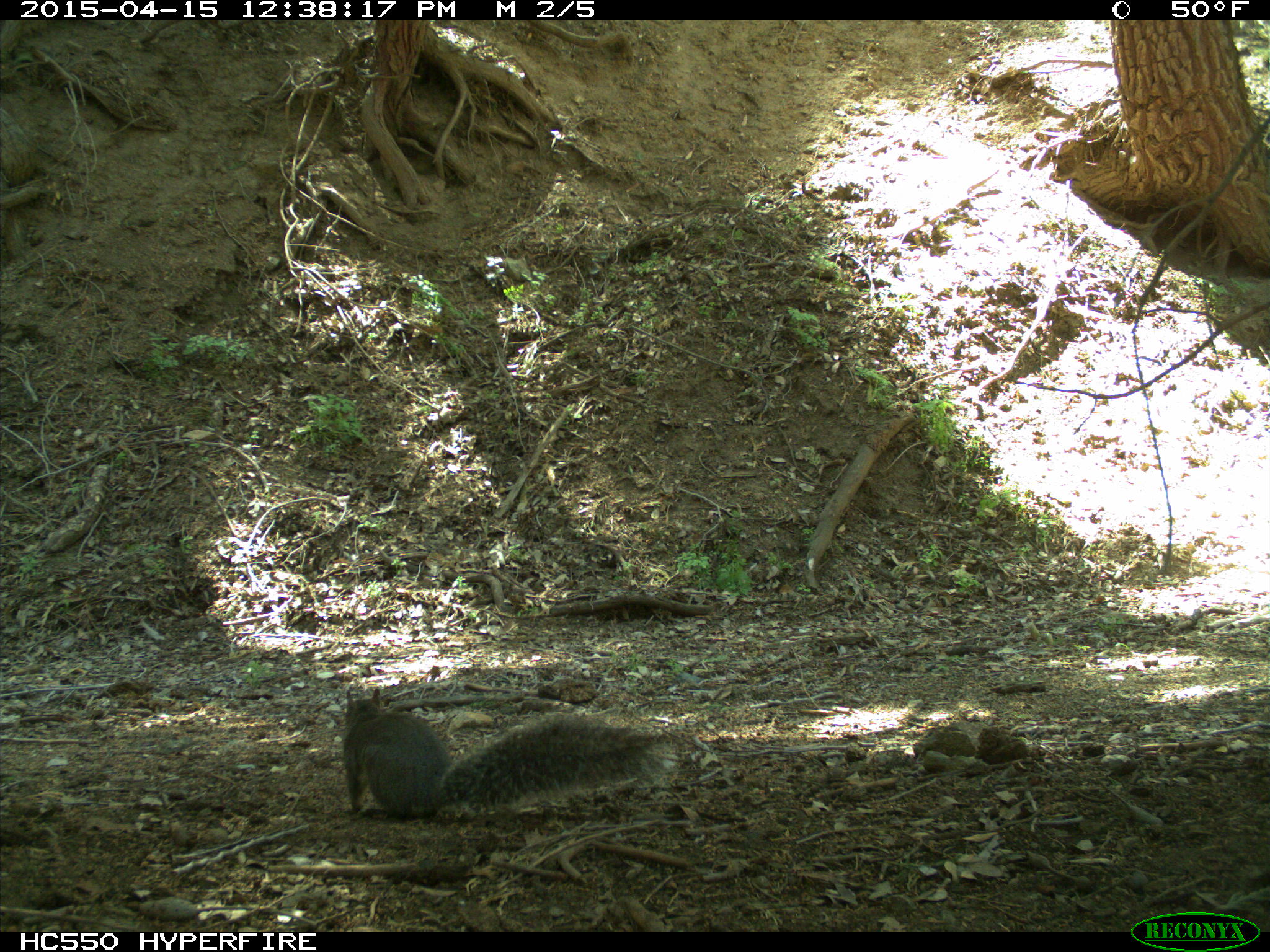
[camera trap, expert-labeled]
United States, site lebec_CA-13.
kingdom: Animalia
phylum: Chordata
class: Mammalia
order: Rodentia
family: Sciuridae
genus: Sciurus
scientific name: Sciurus carolinensis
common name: eastern gray squirrel